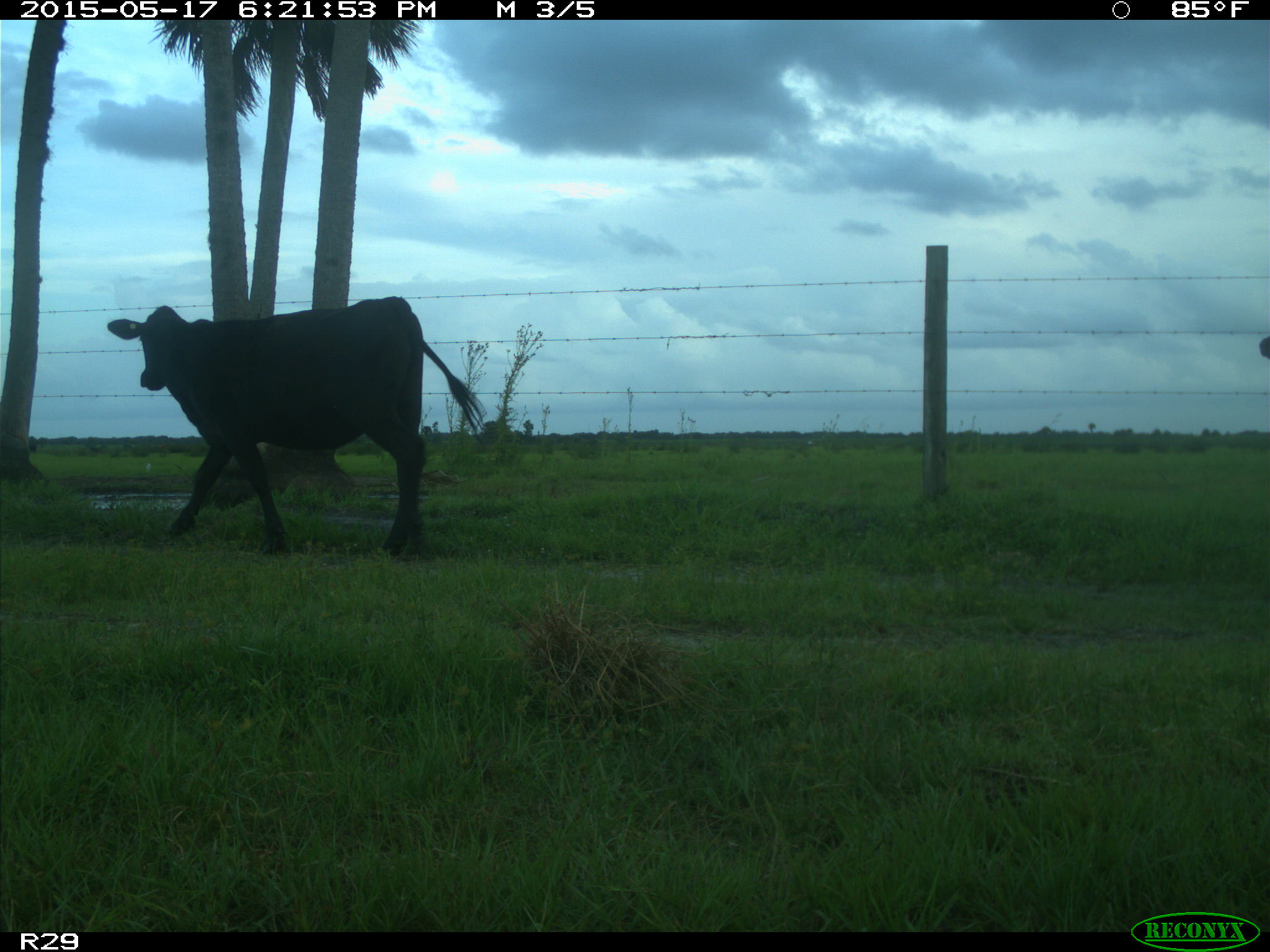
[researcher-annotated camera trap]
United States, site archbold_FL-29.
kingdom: Animalia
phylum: Chordata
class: Mammalia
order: Artiodactyla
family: Bovidae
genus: Bos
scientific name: Bos taurus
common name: domestic cow